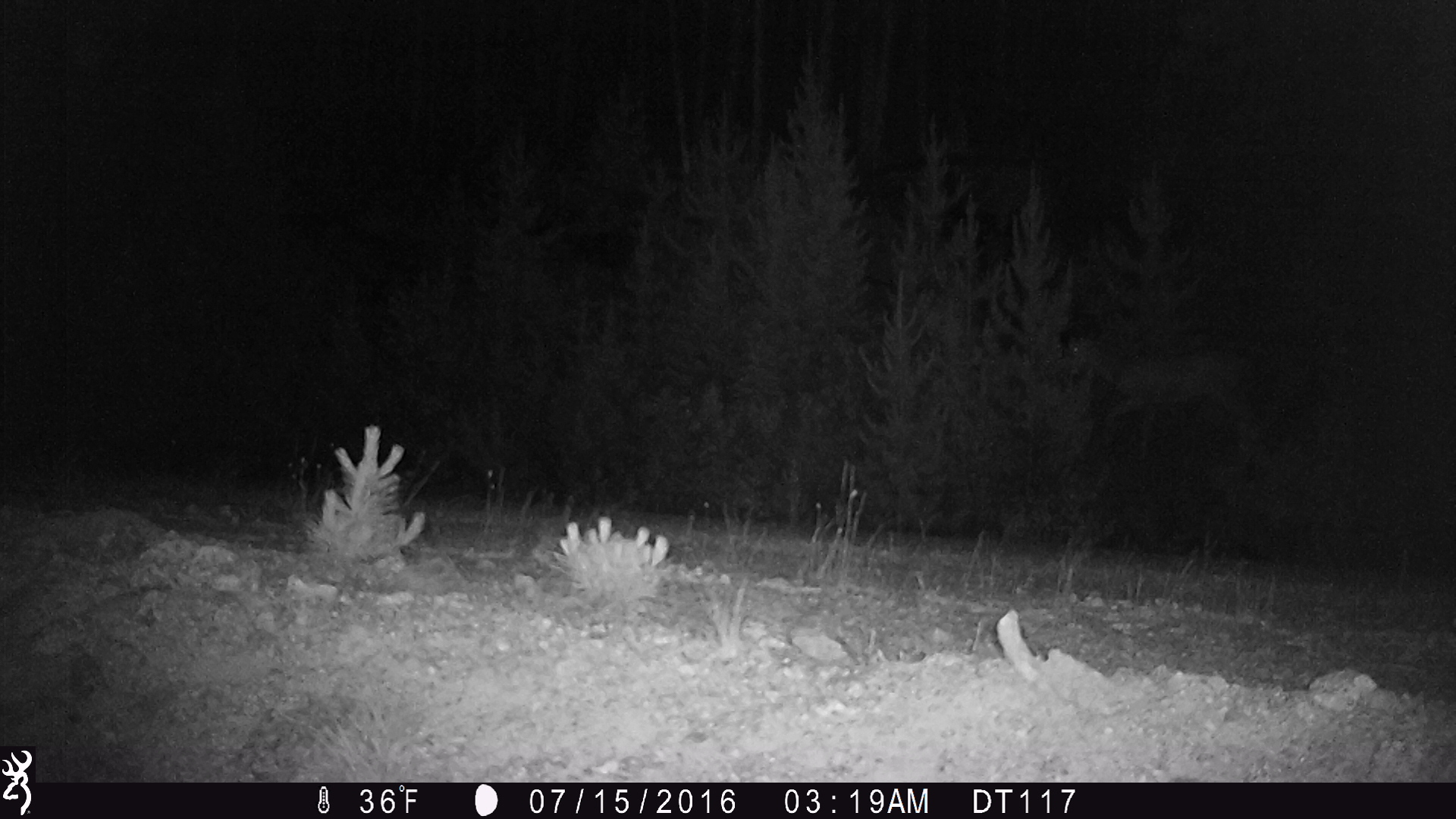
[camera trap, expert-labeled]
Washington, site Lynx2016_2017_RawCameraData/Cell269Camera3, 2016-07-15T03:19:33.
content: unidentified animal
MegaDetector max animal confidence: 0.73